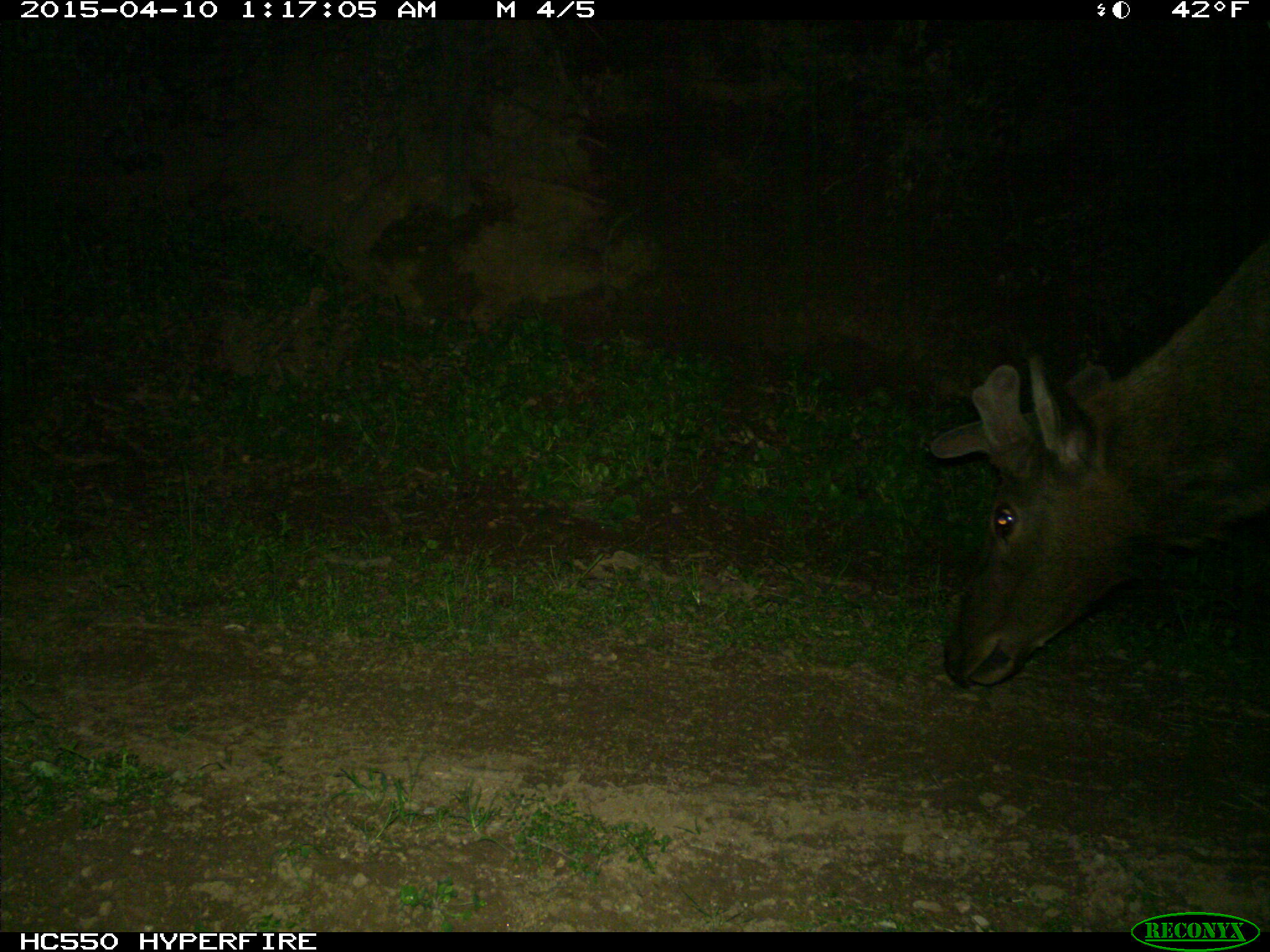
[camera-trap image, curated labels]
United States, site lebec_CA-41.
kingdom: Animalia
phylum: Chordata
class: Mammalia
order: Artiodactyla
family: Cervidae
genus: Cervus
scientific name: Cervus canadensis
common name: elk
Cervus canadensis (elk).